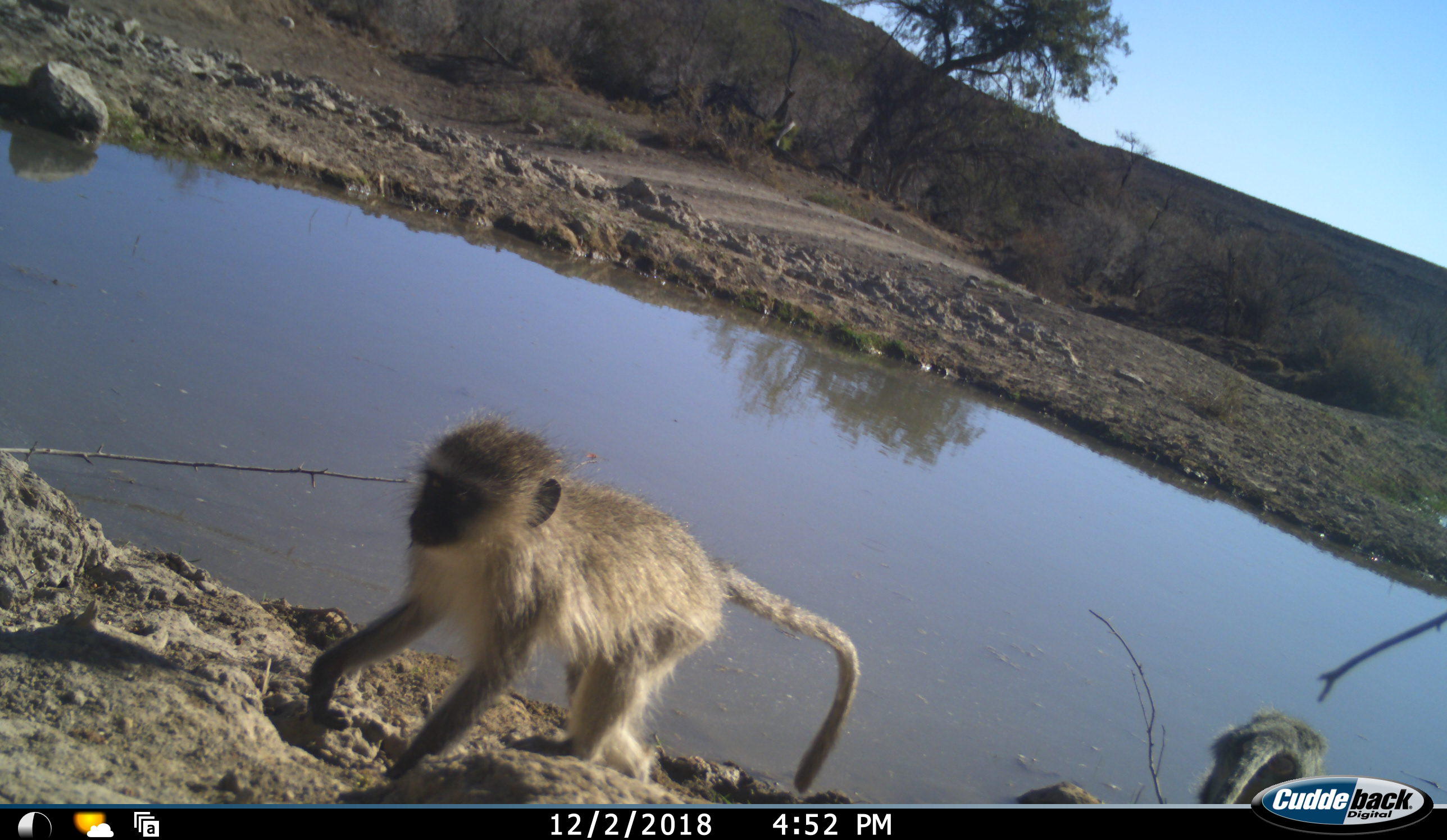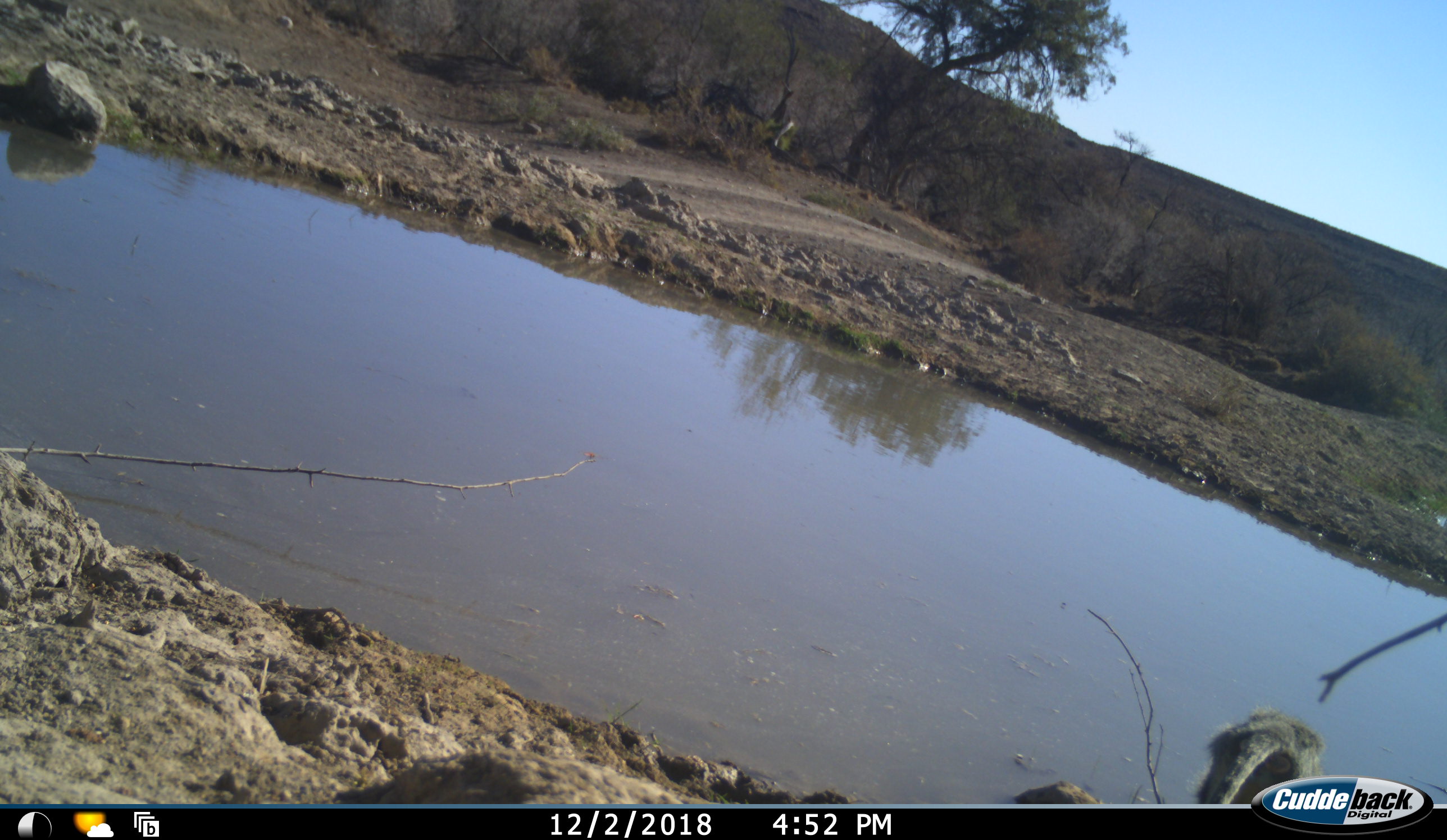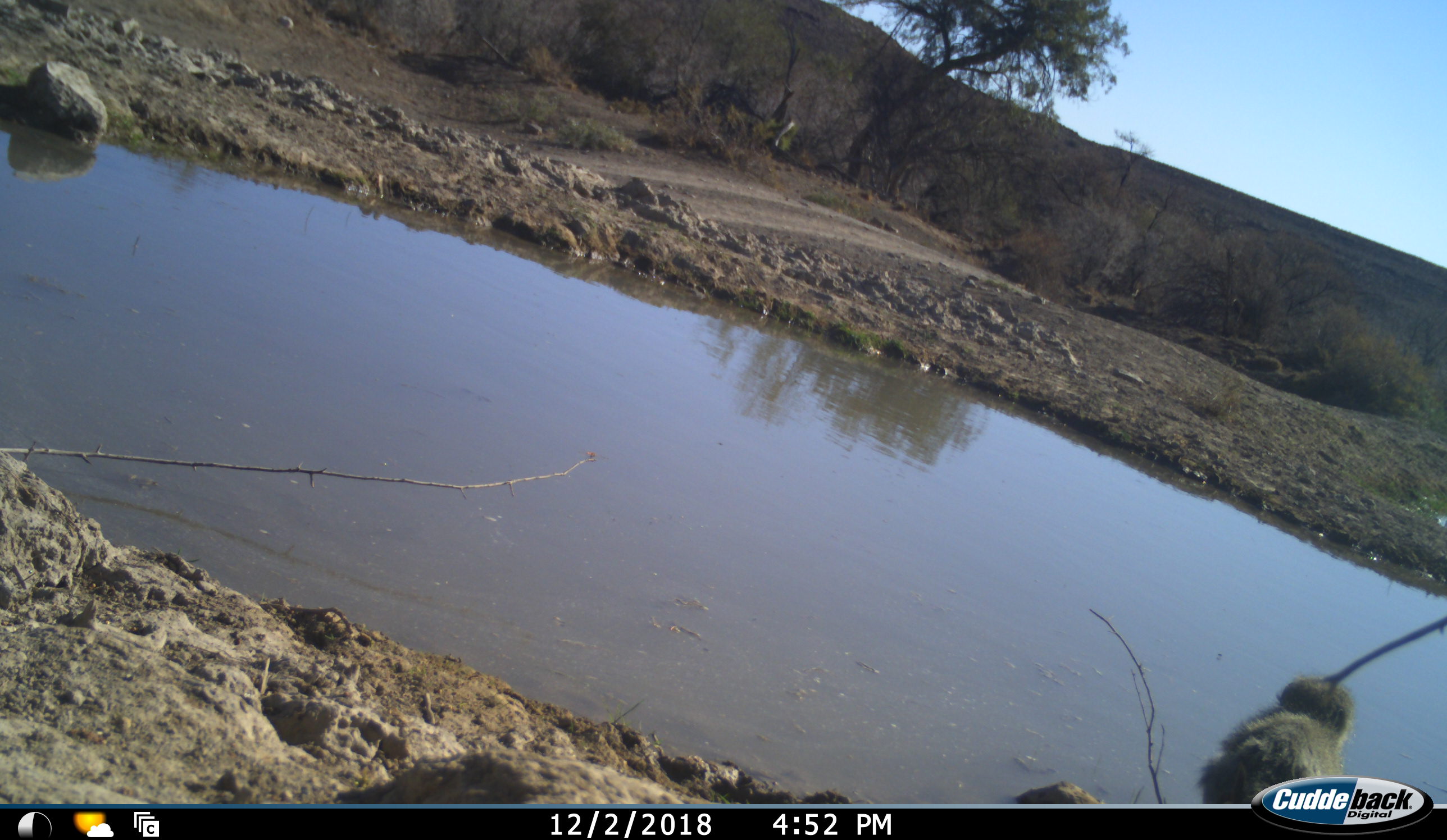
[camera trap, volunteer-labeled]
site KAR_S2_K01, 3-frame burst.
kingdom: Animalia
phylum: Chordata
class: Mammalia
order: Primates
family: Cercopithecidae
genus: Chlorocebus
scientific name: Chlorocebus pygerythrus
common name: vervet monkey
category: monkeyvervet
Monkeyvervet (vervet monkey) (Chlorocebus pygerythrus), count 2. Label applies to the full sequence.